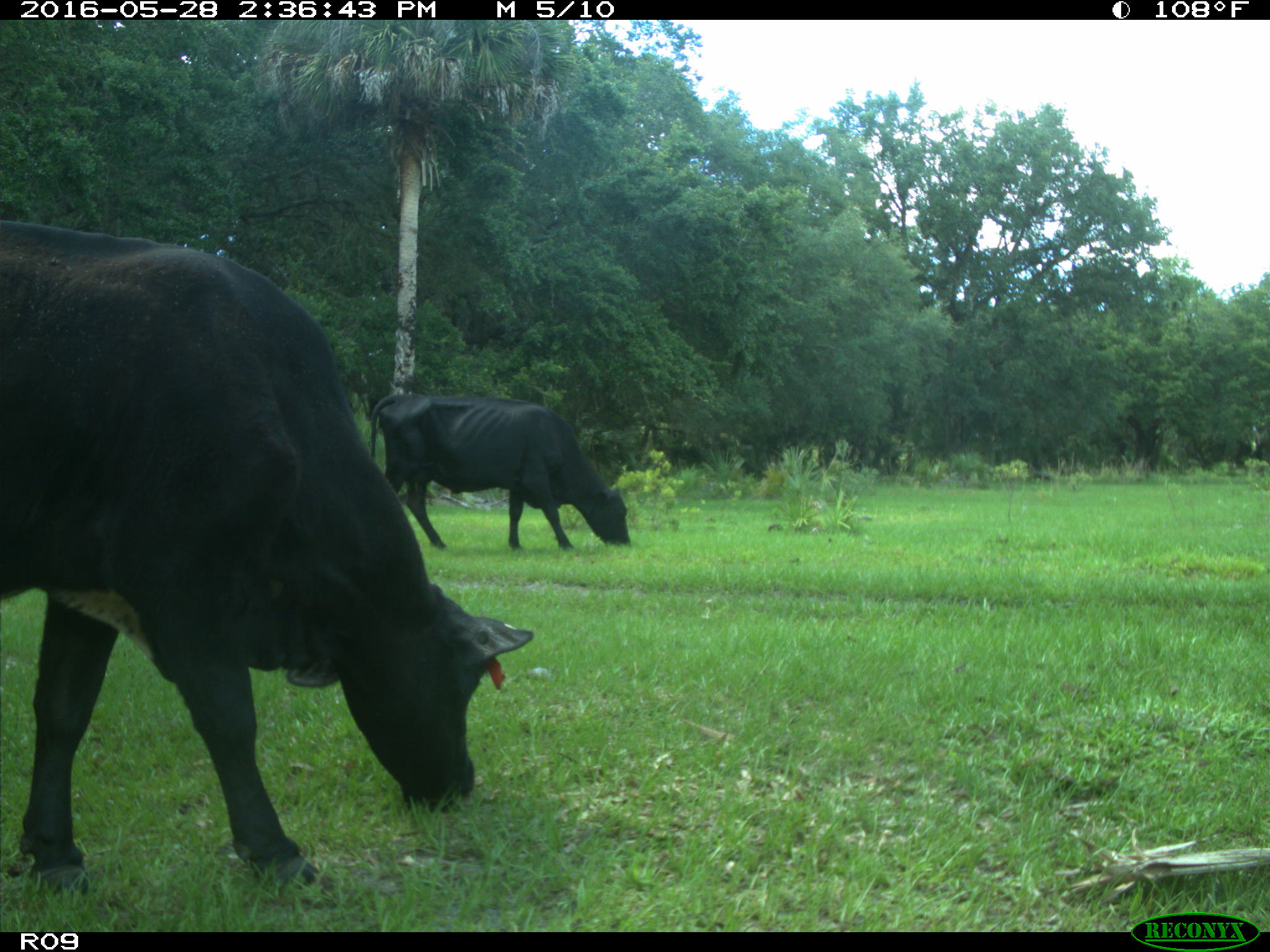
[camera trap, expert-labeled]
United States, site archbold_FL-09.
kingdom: Animalia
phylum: Chordata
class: Mammalia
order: Artiodactyla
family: Bovidae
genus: Bos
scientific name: Bos taurus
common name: domestic cow